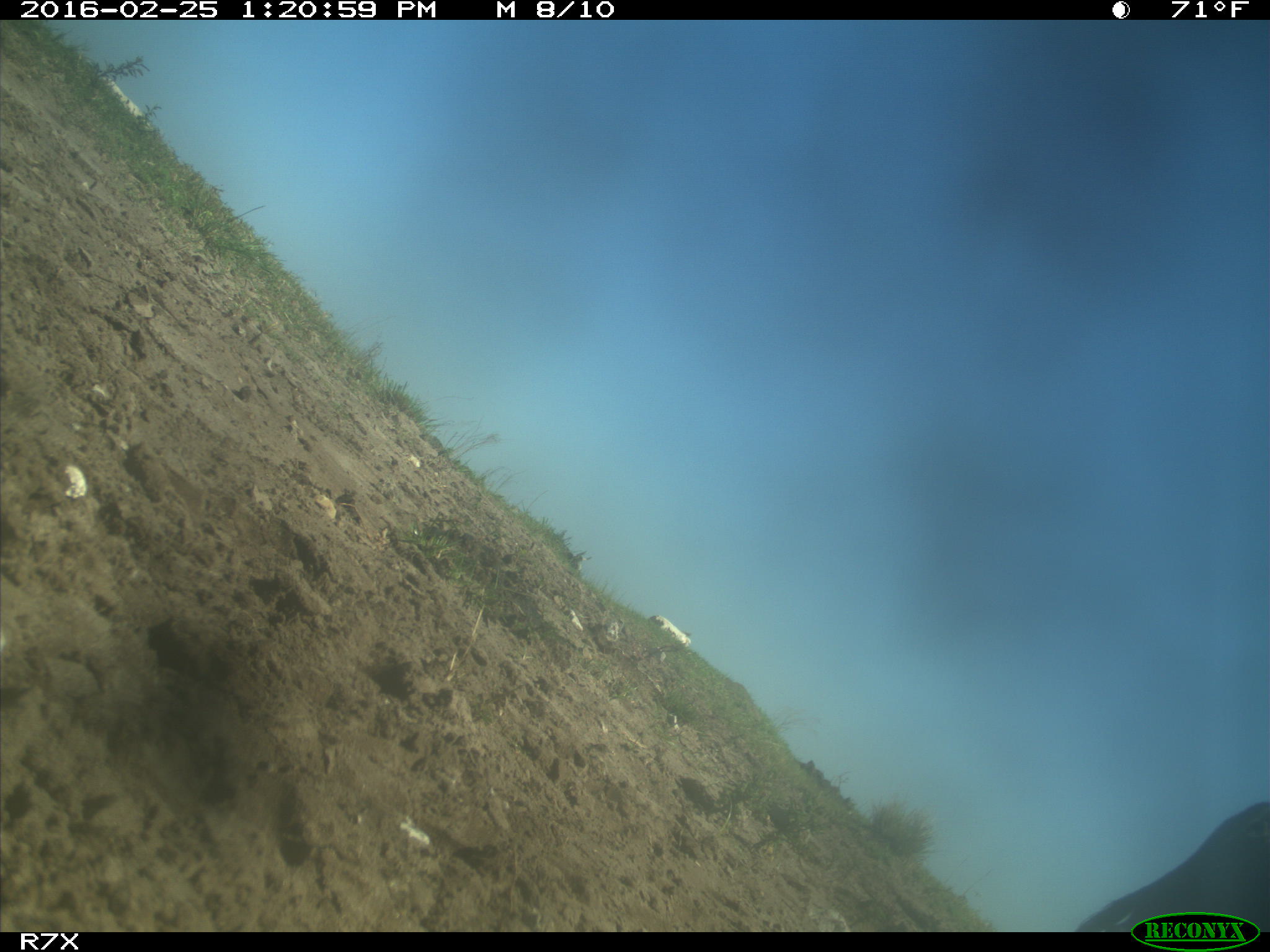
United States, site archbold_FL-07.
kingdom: Animalia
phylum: Chordata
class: Mammalia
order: Artiodactyla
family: Bovidae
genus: Bos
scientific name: Bos taurus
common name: domestic cow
Bos taurus (domestic cow).